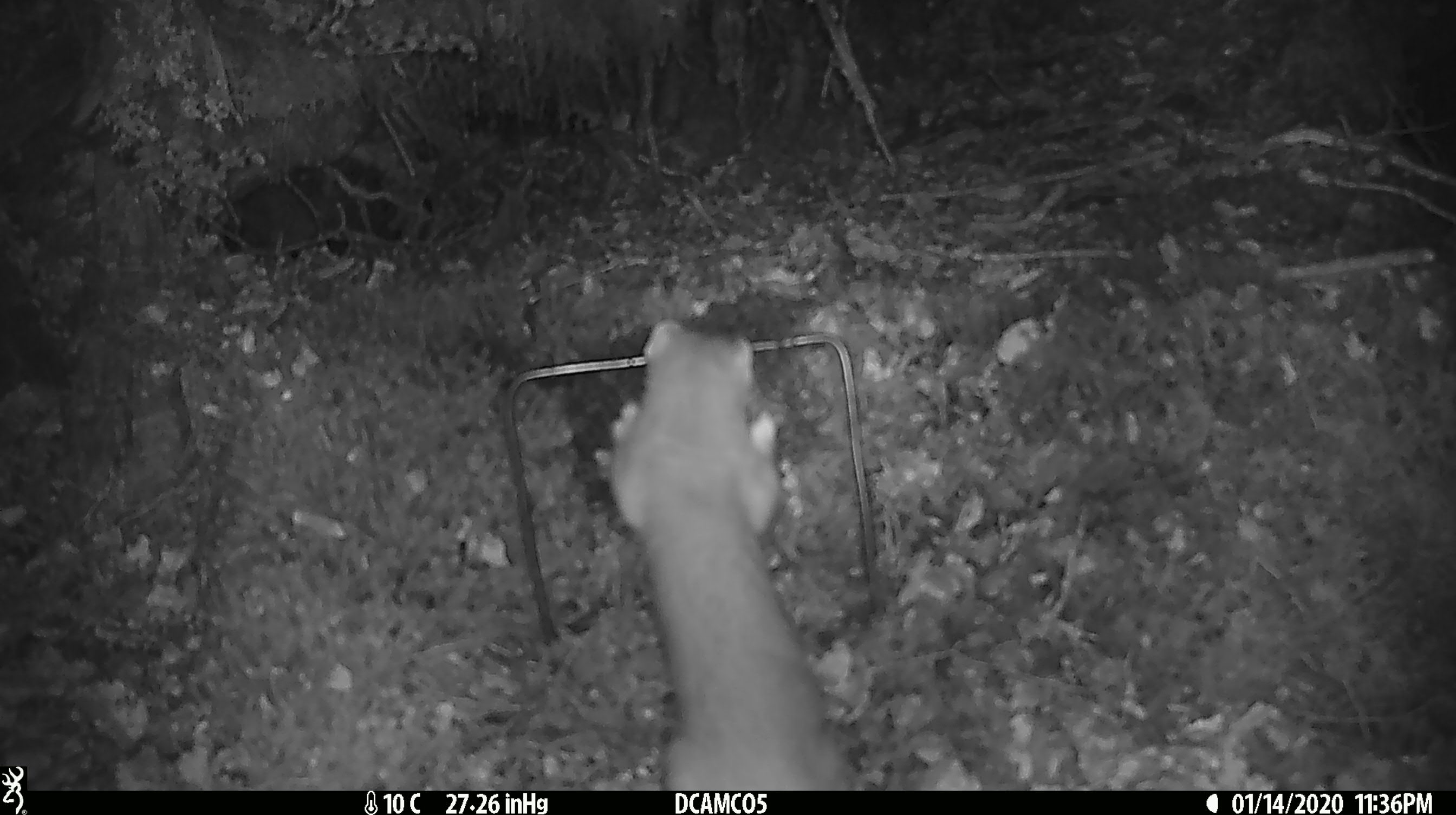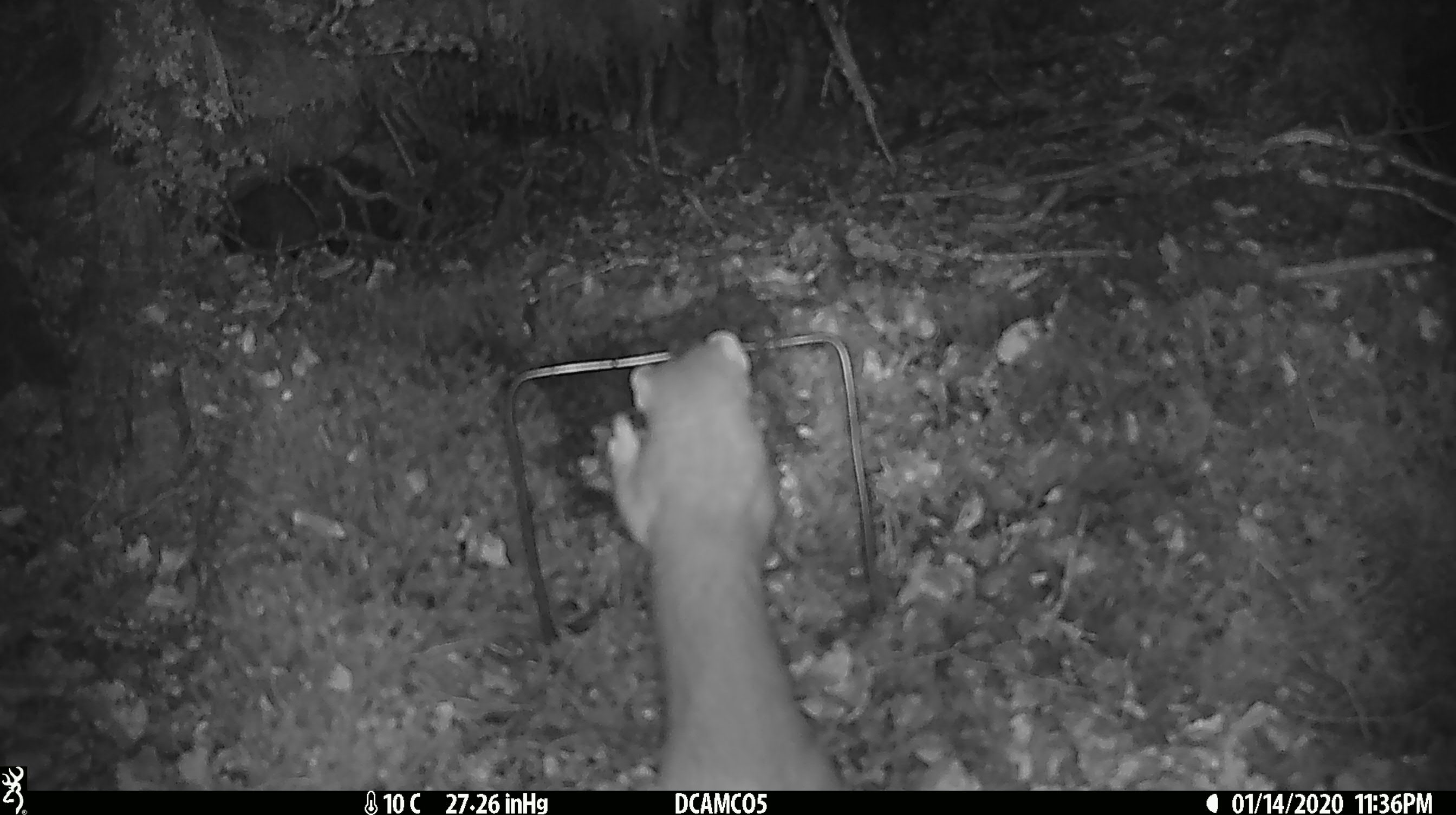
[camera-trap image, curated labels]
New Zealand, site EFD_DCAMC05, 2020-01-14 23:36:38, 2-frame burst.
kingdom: Animalia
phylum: Chordata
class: Mammalia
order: Carnivora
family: Mustelidae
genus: Mustela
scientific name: Mustela erminea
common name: stoat